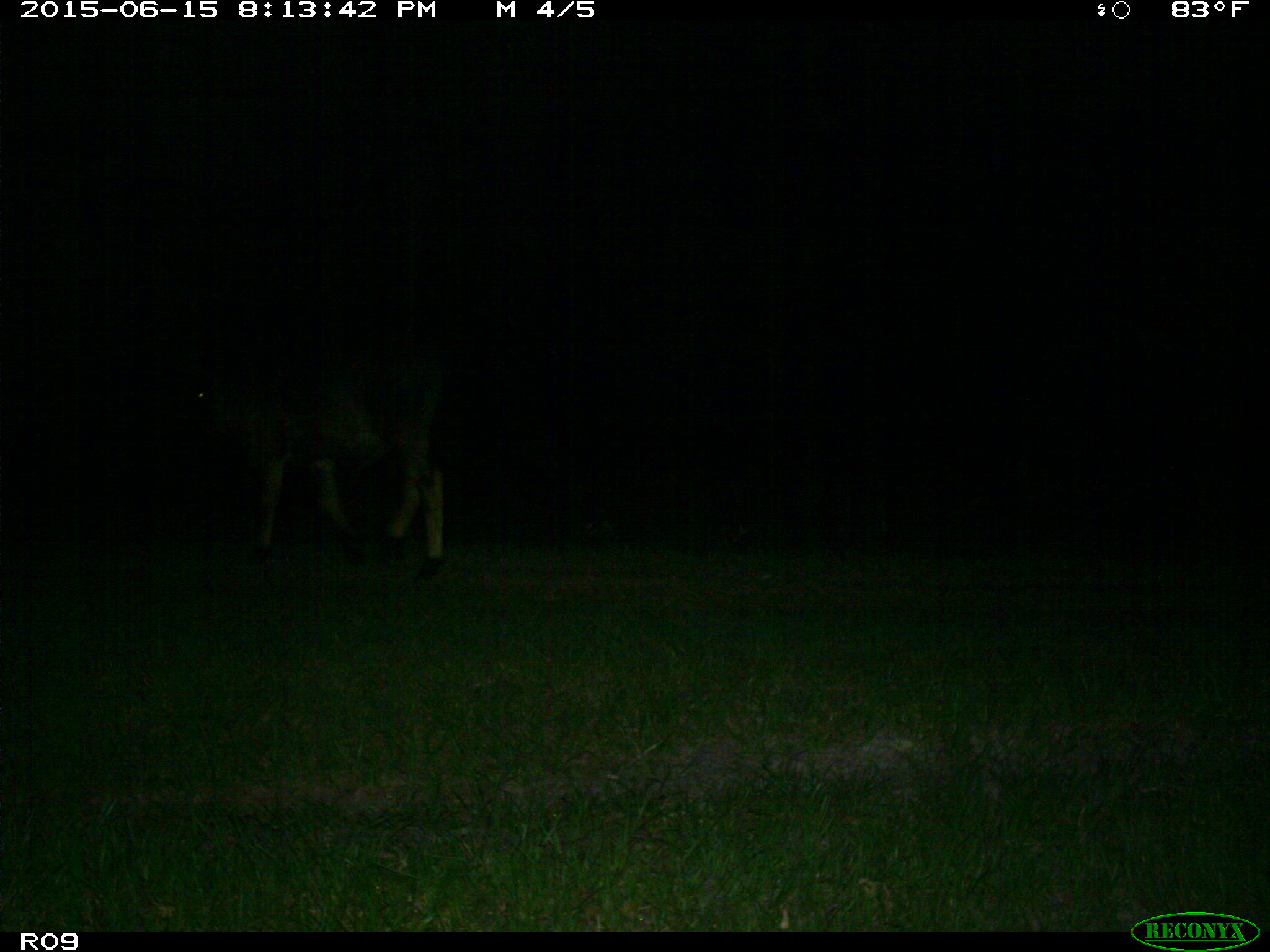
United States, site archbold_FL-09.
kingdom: Animalia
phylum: Chordata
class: Mammalia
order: Artiodactyla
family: Bovidae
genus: Bos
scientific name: Bos taurus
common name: domestic cow